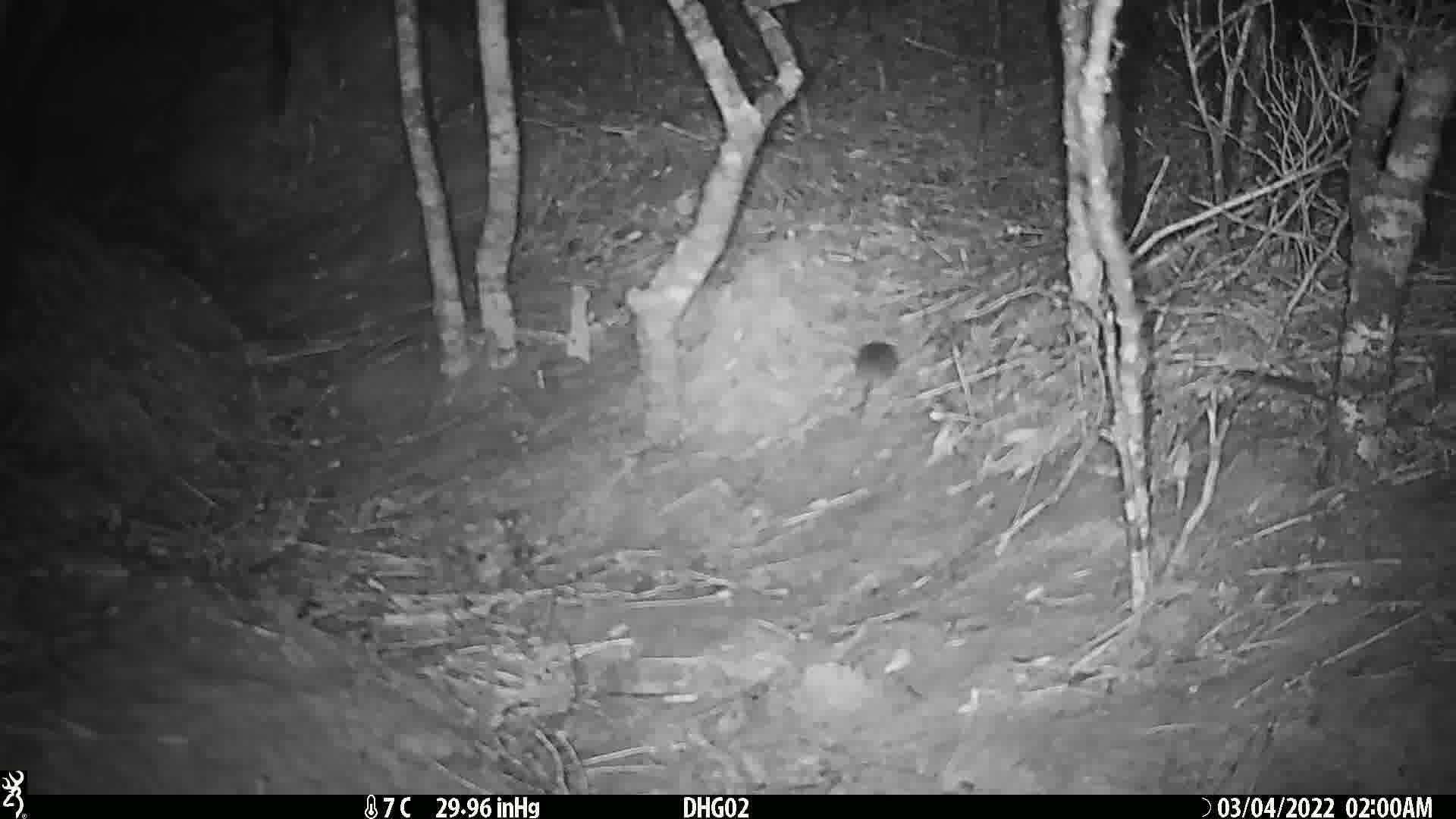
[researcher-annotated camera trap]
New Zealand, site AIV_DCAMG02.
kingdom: Animalia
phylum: Chordata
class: Mammalia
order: Rodentia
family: Muridae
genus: Mus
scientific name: Mus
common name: mouse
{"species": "mouse (Mus)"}